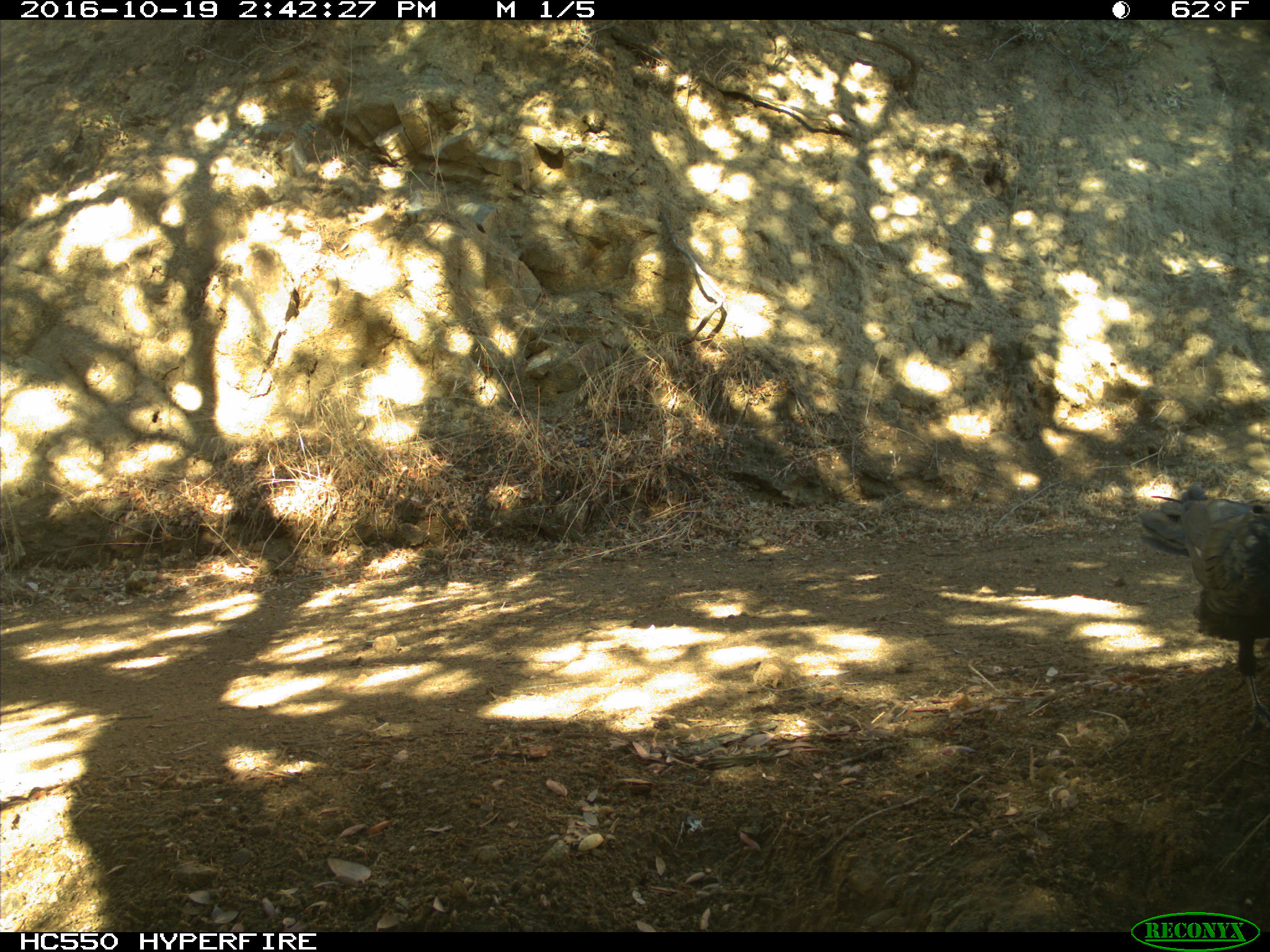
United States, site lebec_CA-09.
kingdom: Animalia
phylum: Chordata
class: Aves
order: Passeriformes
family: Corvidae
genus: Corvus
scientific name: Corvus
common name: crows and ravens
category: unidentified corvus